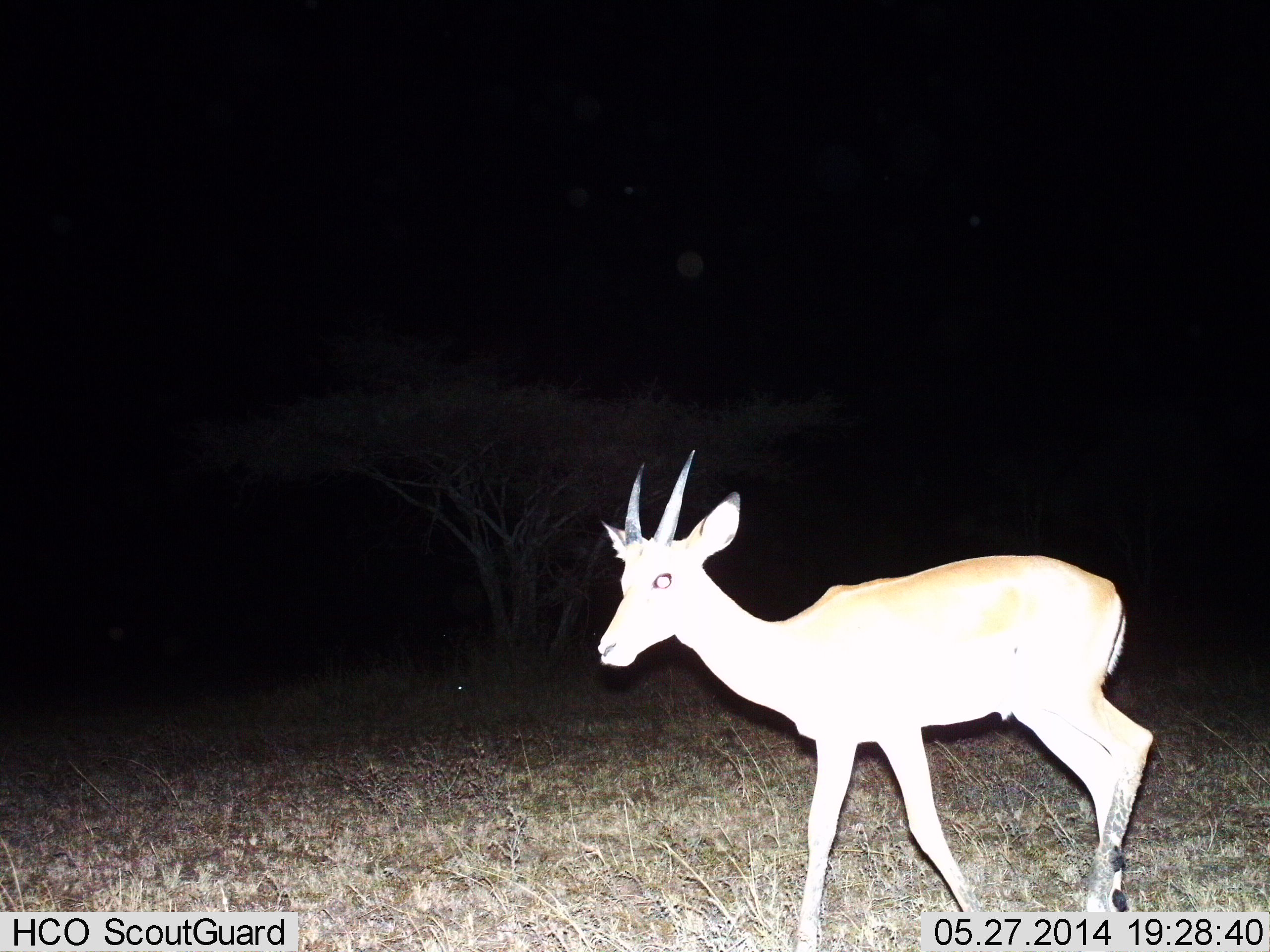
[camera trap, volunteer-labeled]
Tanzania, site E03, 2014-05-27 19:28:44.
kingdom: Animalia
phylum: Chordata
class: Mammalia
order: Artiodactyla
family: Bovidae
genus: Nanger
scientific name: Nanger granti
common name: grant's gazelle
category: gazellegrants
Gazellegrants (grant's gazelle) (Nanger granti), count 1. Behavior (volunteer vote fractions): standing 30%, resting 10%, moving 80%, interacting 10%. Young present (vote fraction): 0%. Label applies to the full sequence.